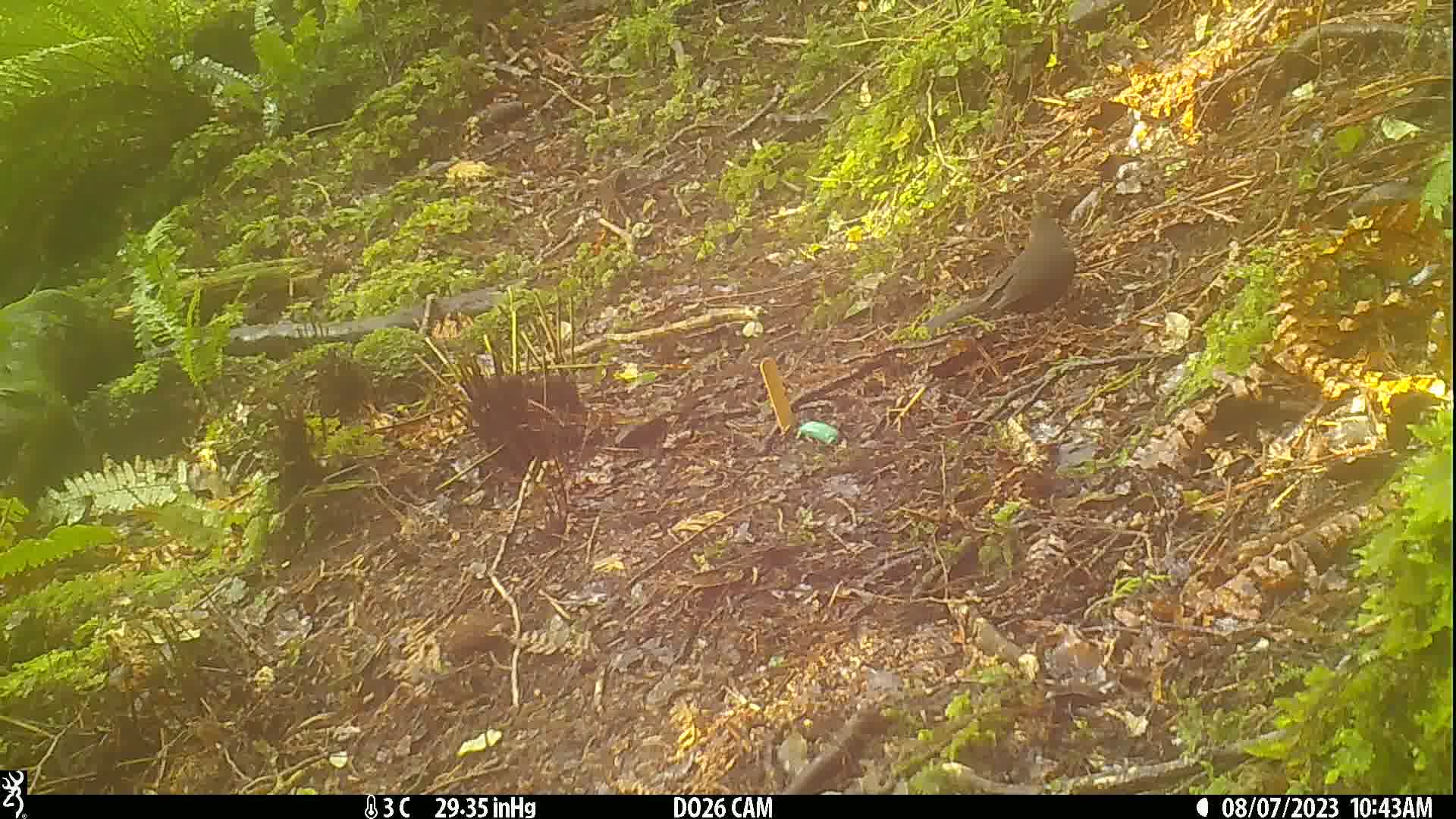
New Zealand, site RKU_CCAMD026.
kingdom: Animalia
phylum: Chordata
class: Aves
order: Passeriformes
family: Turdidae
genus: Turdus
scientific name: Turdus merula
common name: eurasian blackbird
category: blackbird